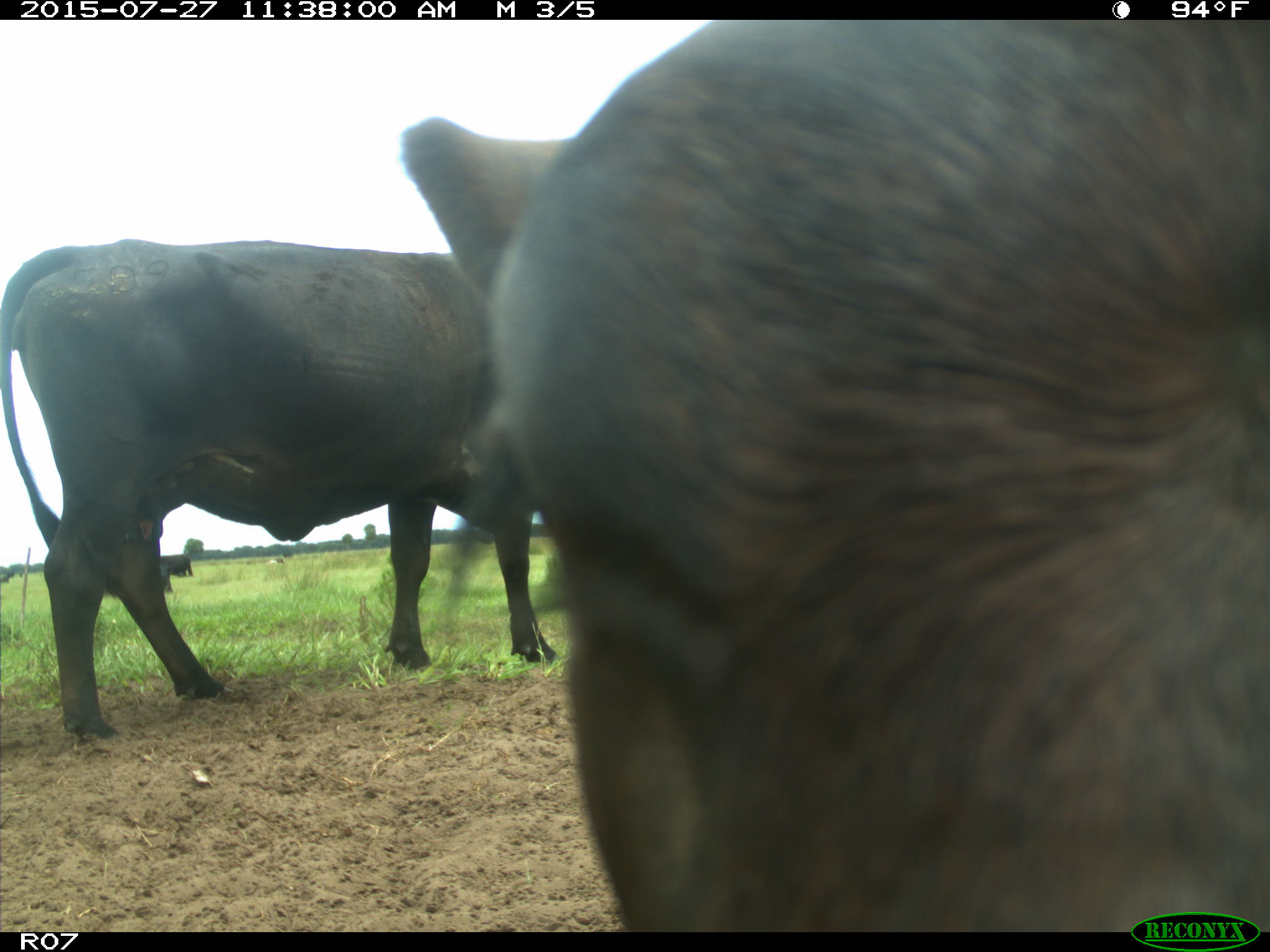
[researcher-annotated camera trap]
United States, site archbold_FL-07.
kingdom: Animalia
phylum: Chordata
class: Mammalia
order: Artiodactyla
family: Bovidae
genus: Bos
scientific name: Bos taurus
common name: domestic cow